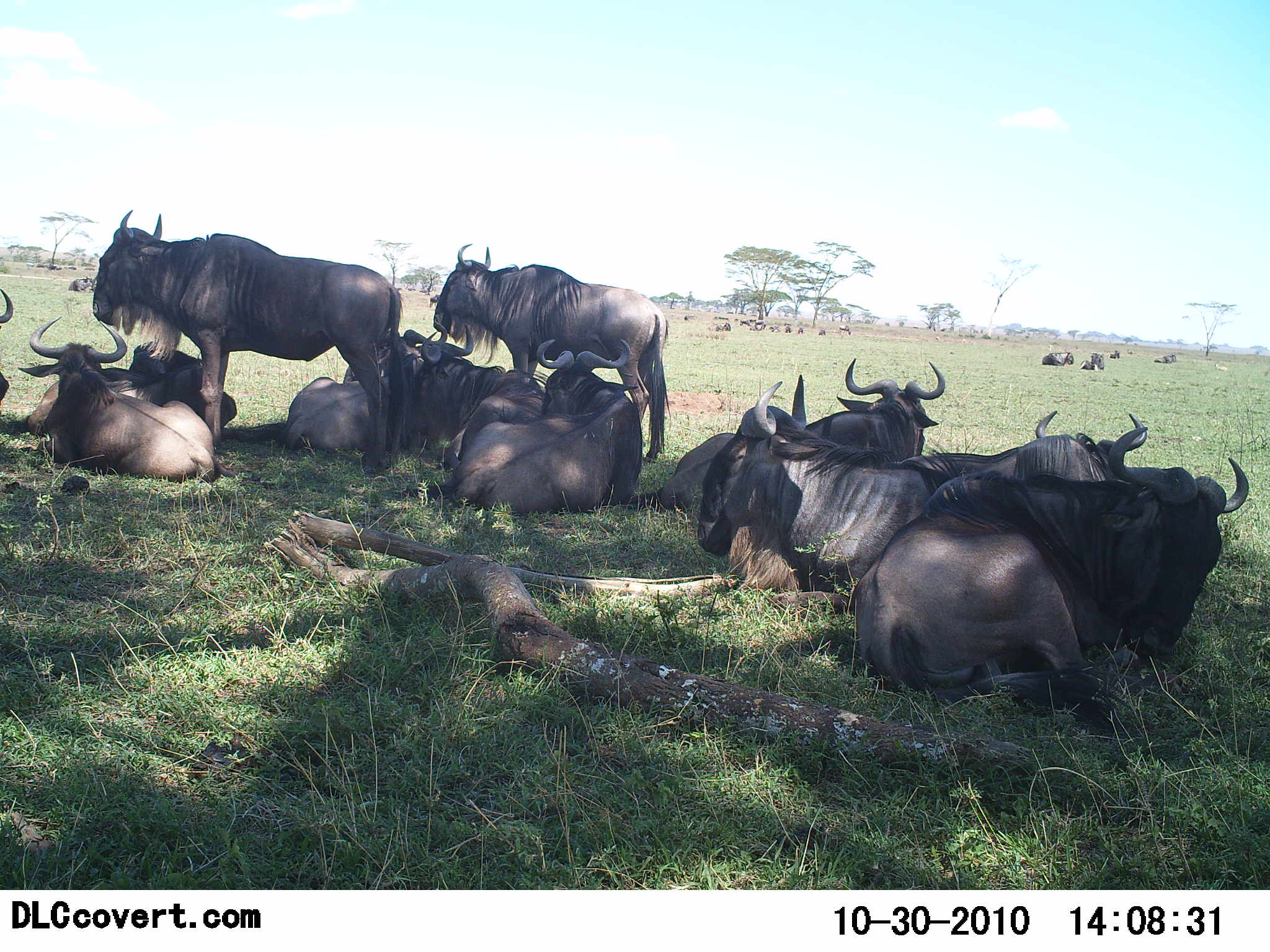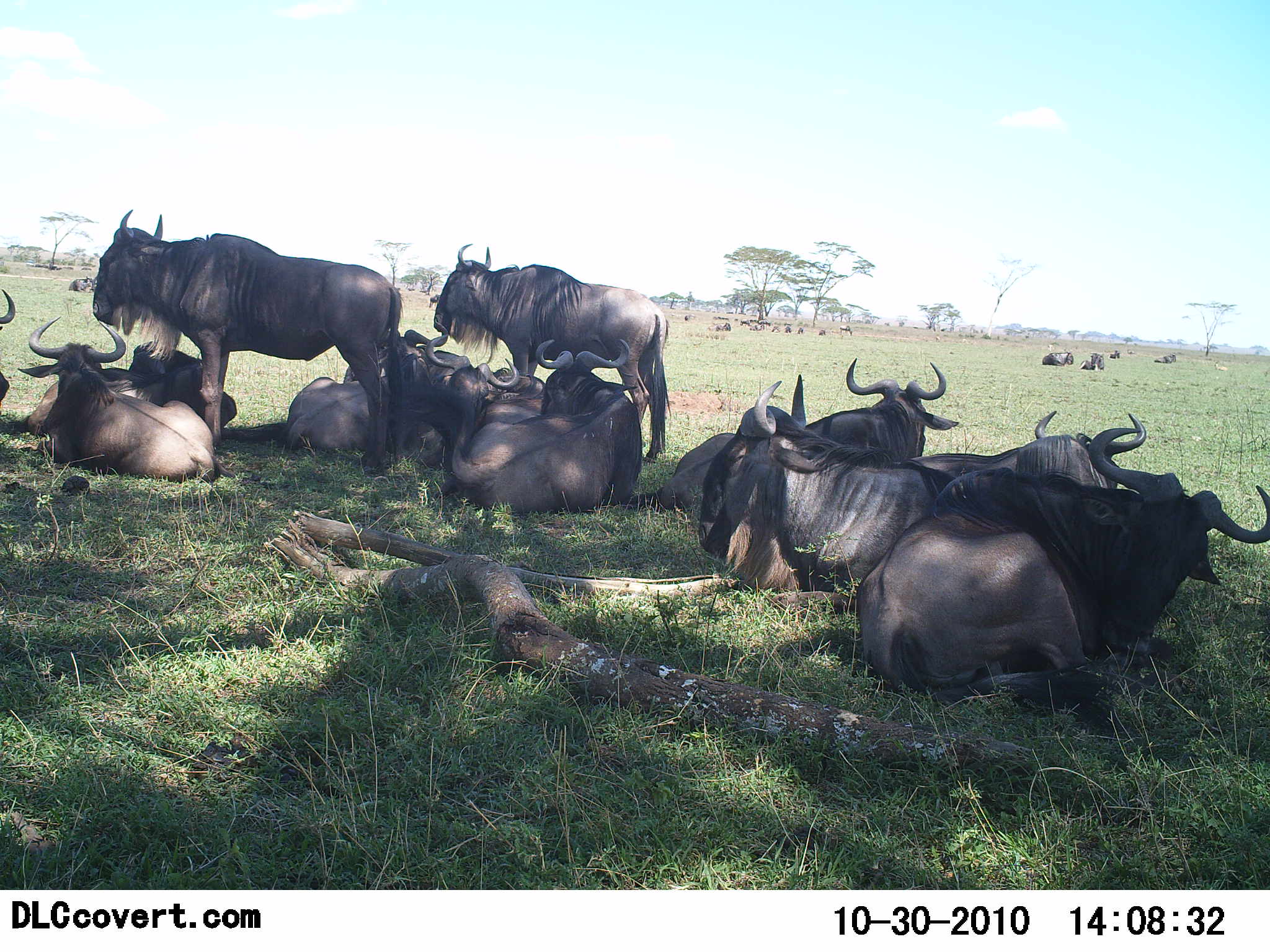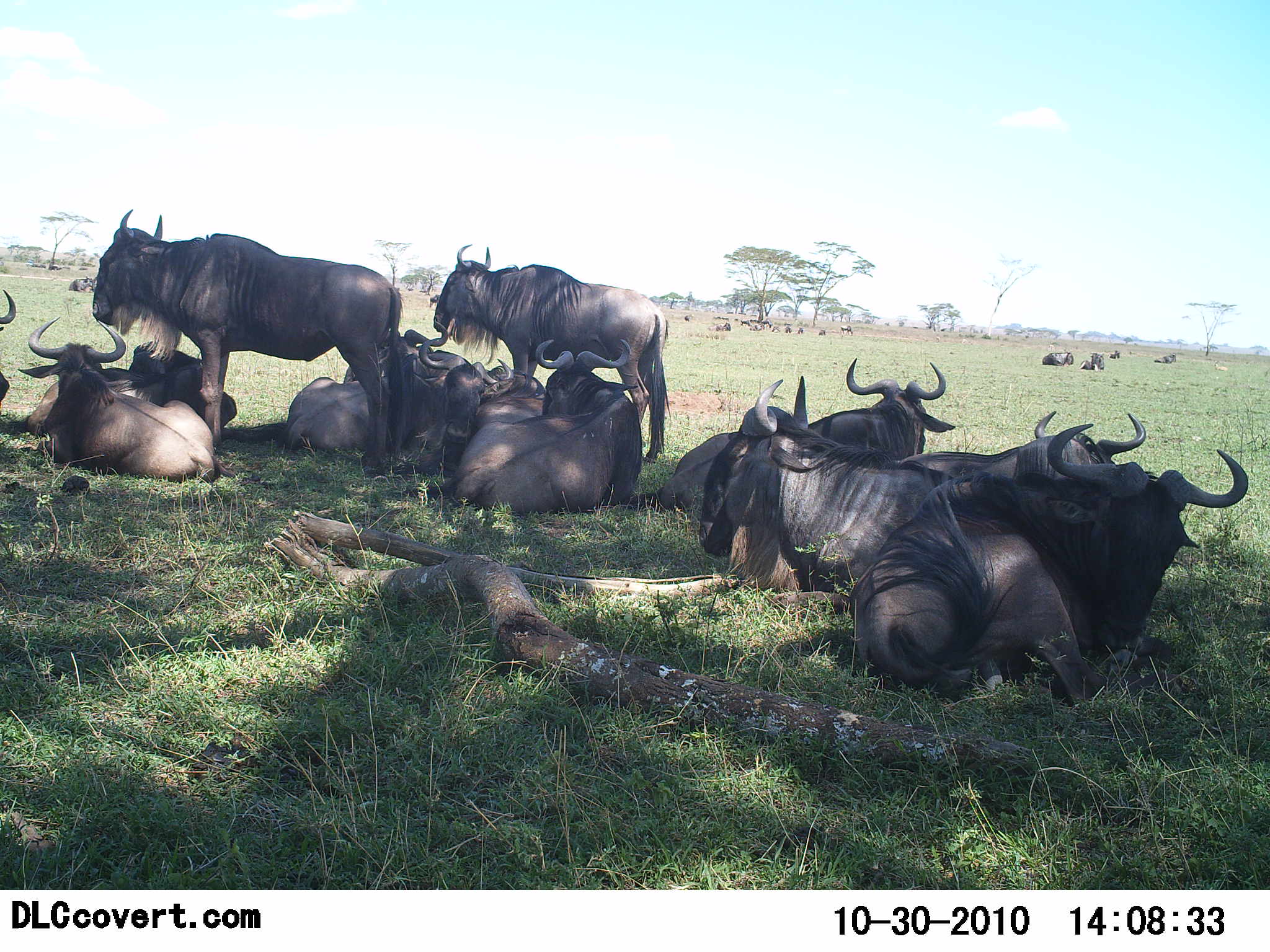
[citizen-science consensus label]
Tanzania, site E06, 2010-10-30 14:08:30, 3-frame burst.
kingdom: Animalia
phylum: Chordata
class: Mammalia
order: Artiodactyla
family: Bovidae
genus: Connochaetes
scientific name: Connochaetes taurinus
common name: blue wildebeest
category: wildebeest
Wildebeest (blue wildebeest) (Connochaetes taurinus), count 11-50. Behavior (volunteer vote fractions): standing 79%, resting 100%, moving 7%, interacting 14%. Young present (vote fraction): 0%. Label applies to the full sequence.